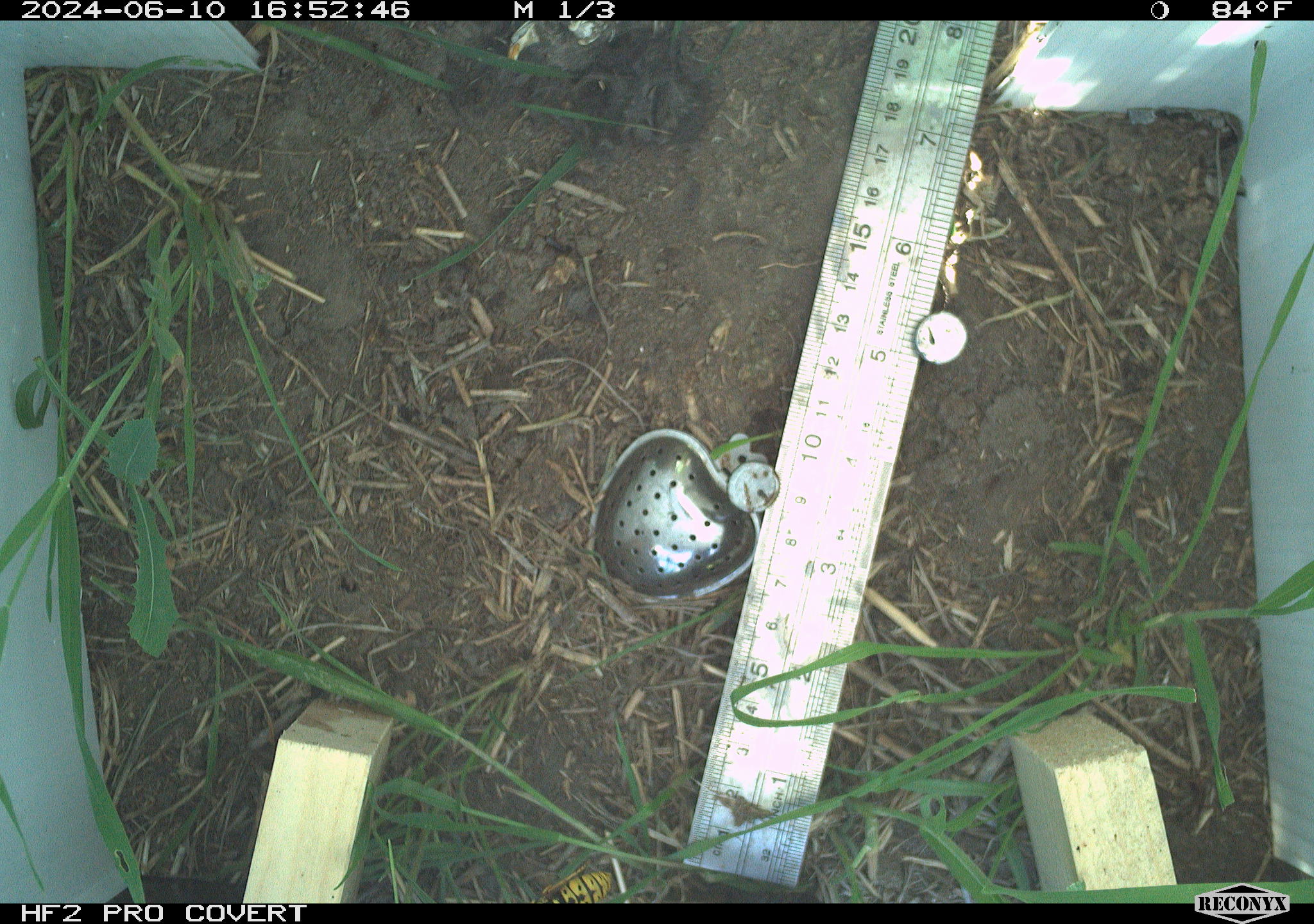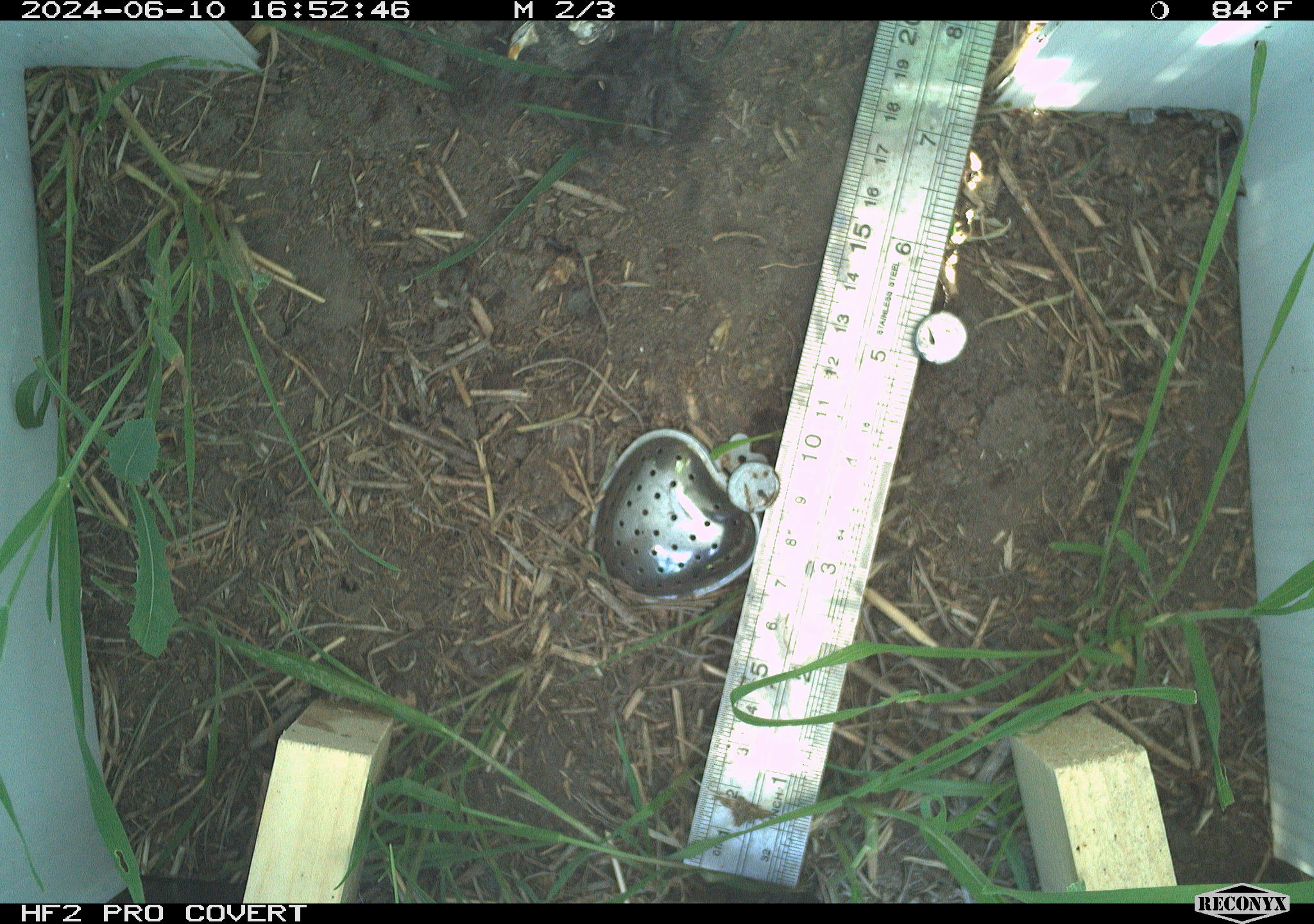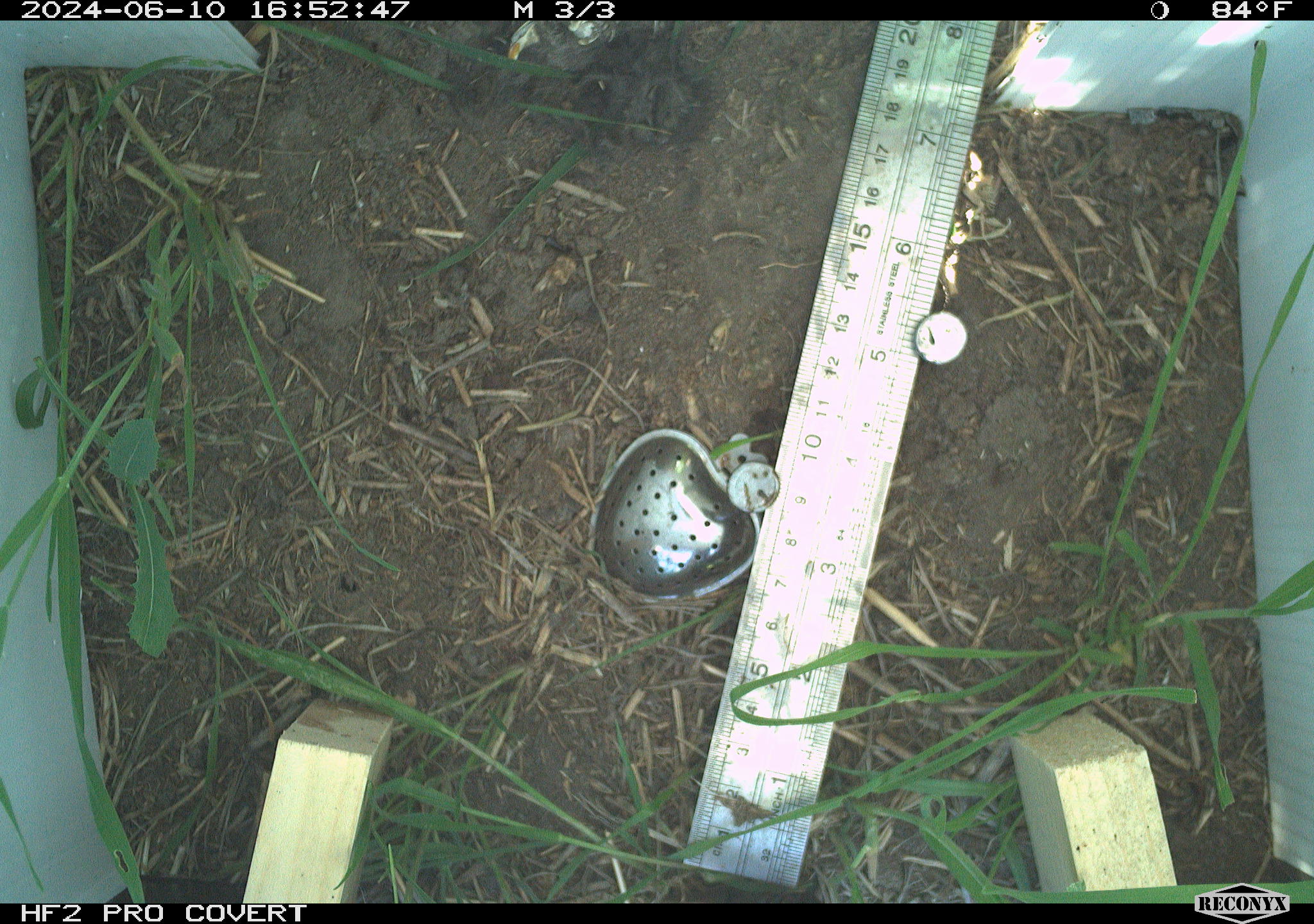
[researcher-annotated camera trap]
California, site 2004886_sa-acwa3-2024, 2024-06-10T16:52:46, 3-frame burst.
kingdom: Animalia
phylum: Arthropoda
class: Insecta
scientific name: Insecta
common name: insect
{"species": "insect (Insecta)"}